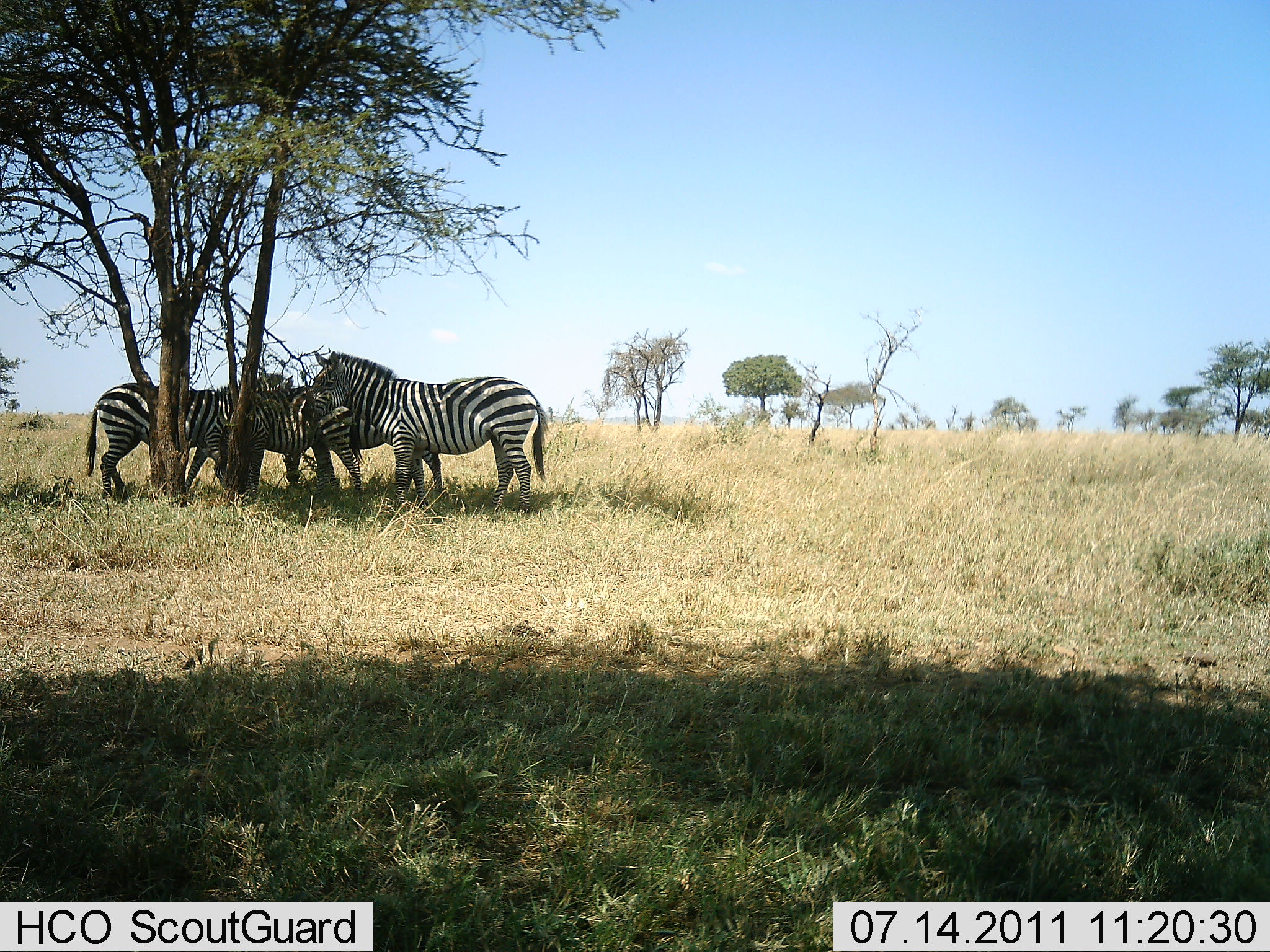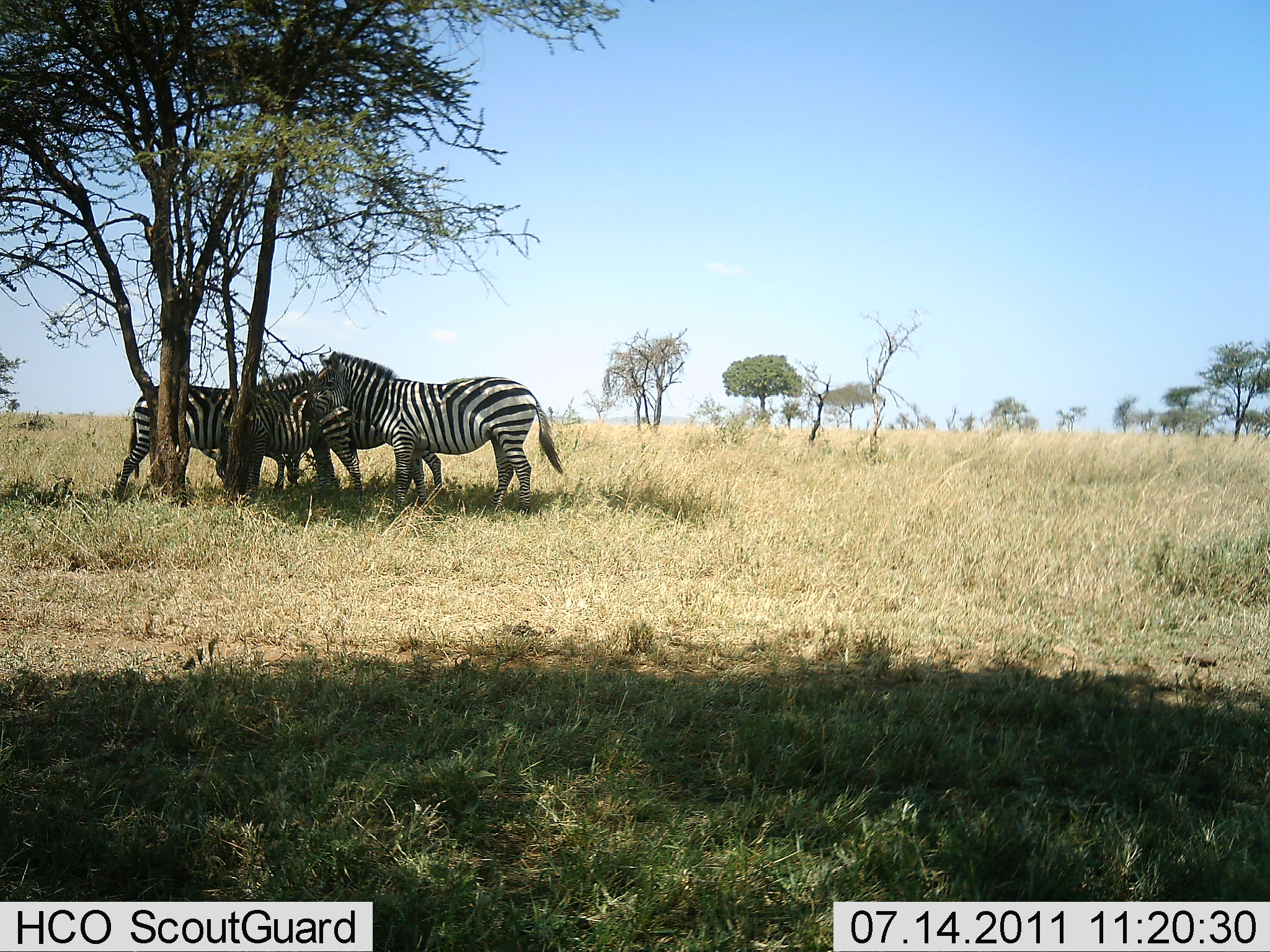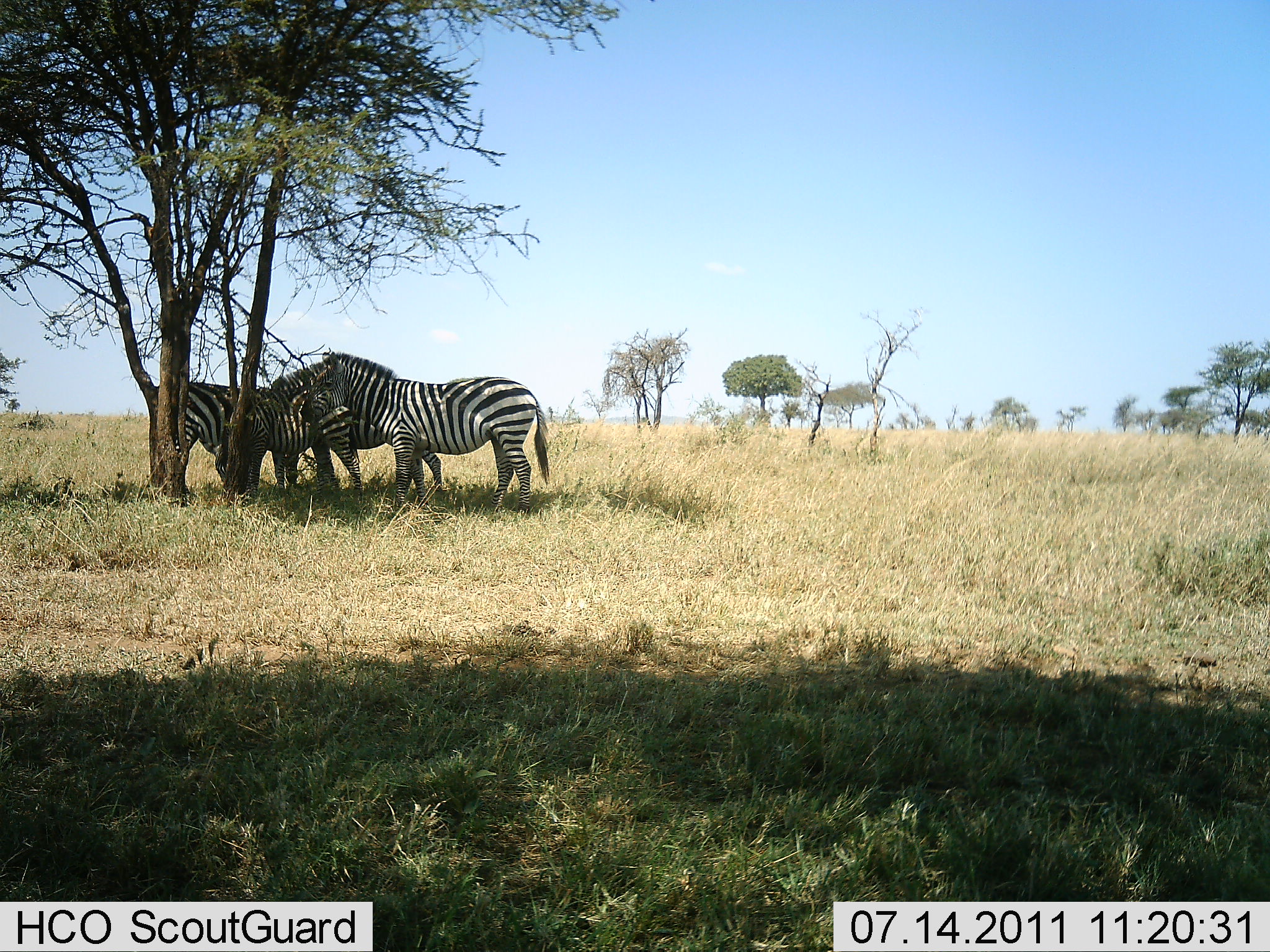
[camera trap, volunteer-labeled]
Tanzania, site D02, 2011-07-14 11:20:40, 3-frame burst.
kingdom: Animalia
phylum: Chordata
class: Mammalia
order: Perissodactyla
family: Equidae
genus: Equus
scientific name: Equus quagga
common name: plains zebra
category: zebra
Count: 3.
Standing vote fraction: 85%.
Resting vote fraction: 15%.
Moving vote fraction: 38%.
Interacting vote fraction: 8%.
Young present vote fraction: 0%.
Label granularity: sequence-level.